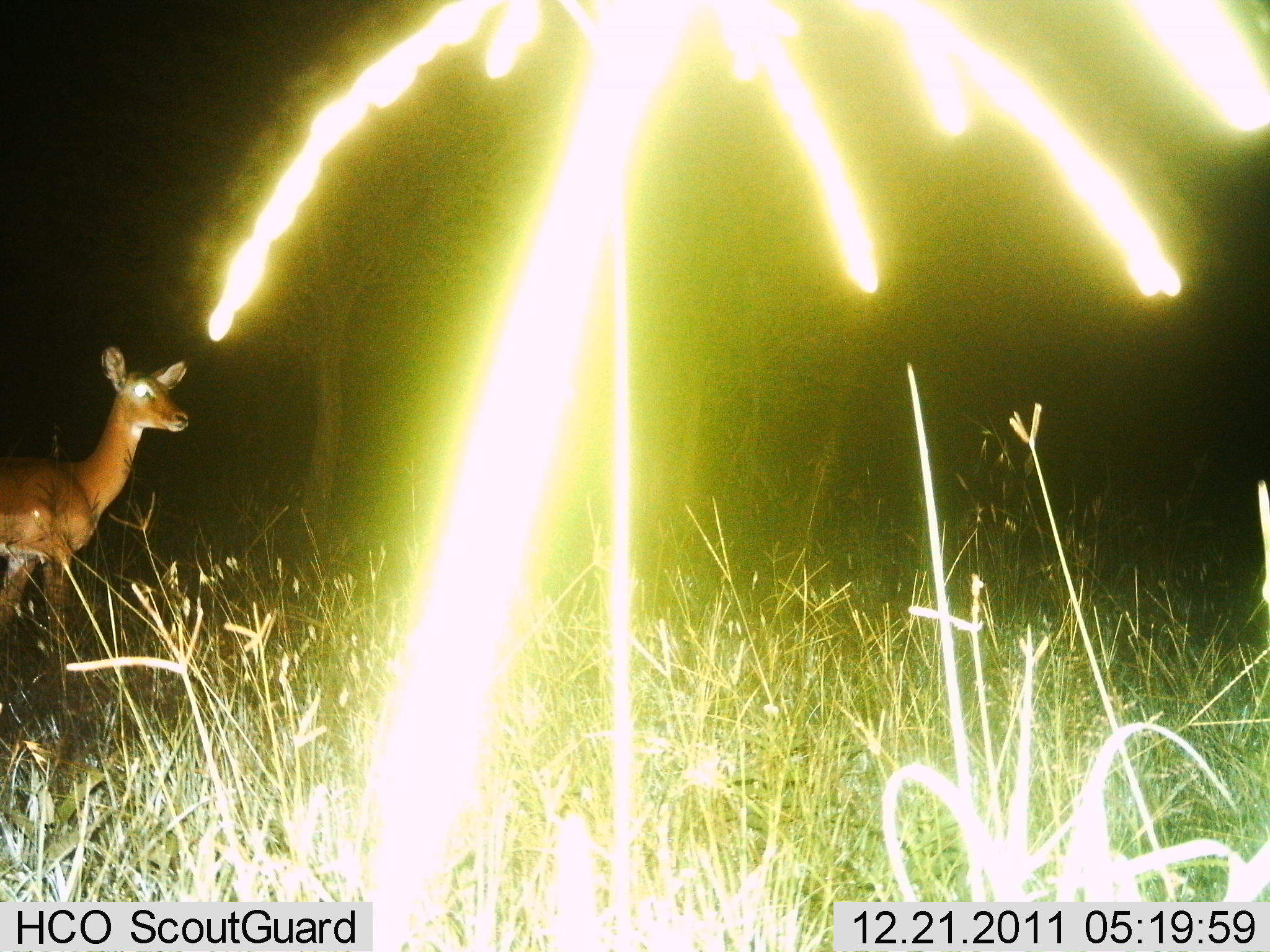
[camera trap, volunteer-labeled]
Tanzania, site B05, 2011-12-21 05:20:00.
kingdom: Animalia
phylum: Chordata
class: Mammalia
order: Artiodactyla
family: Bovidae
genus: Redunca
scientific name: Redunca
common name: reedbuck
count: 1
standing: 90%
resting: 0%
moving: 10%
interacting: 0%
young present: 0%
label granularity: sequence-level